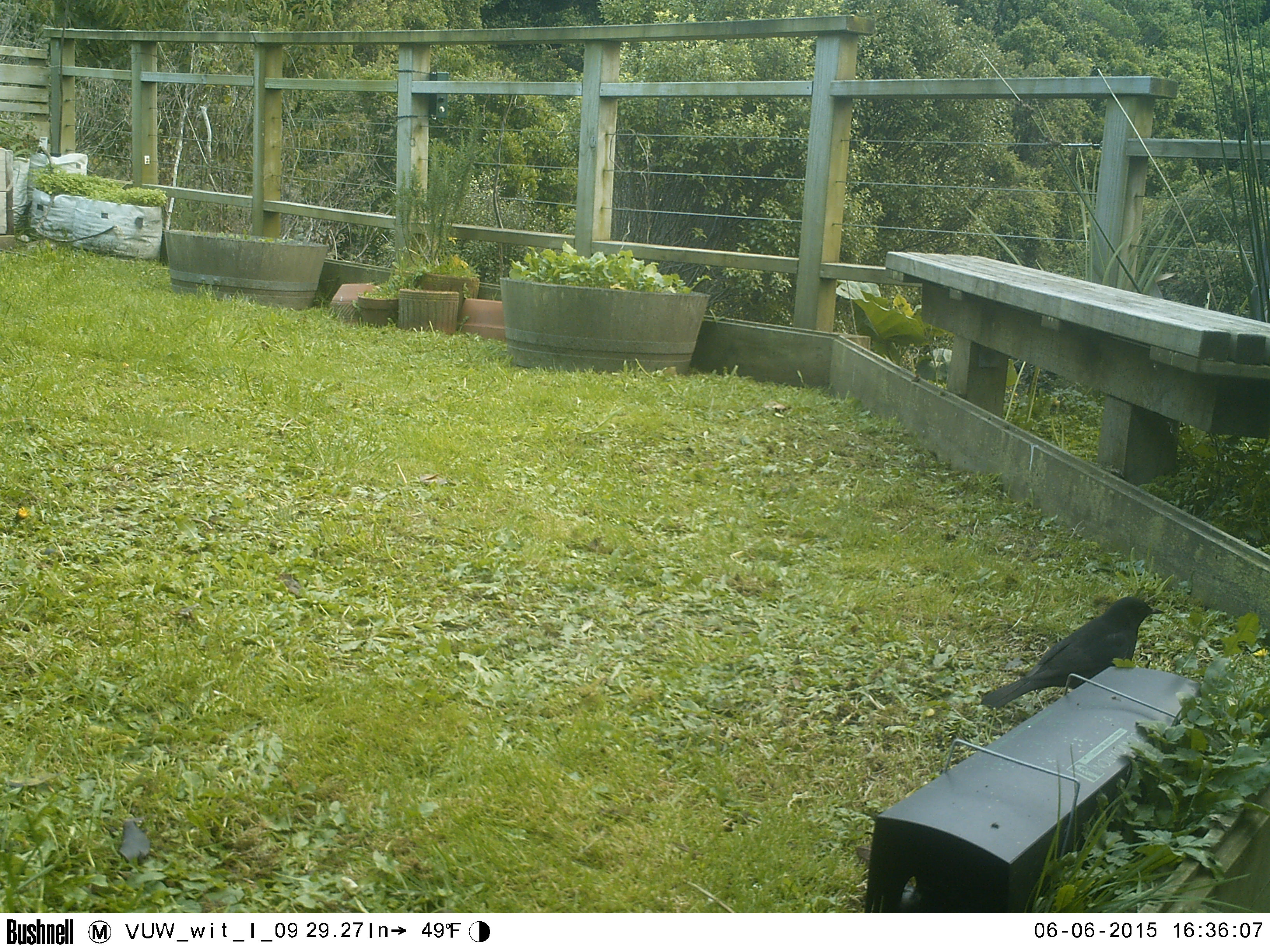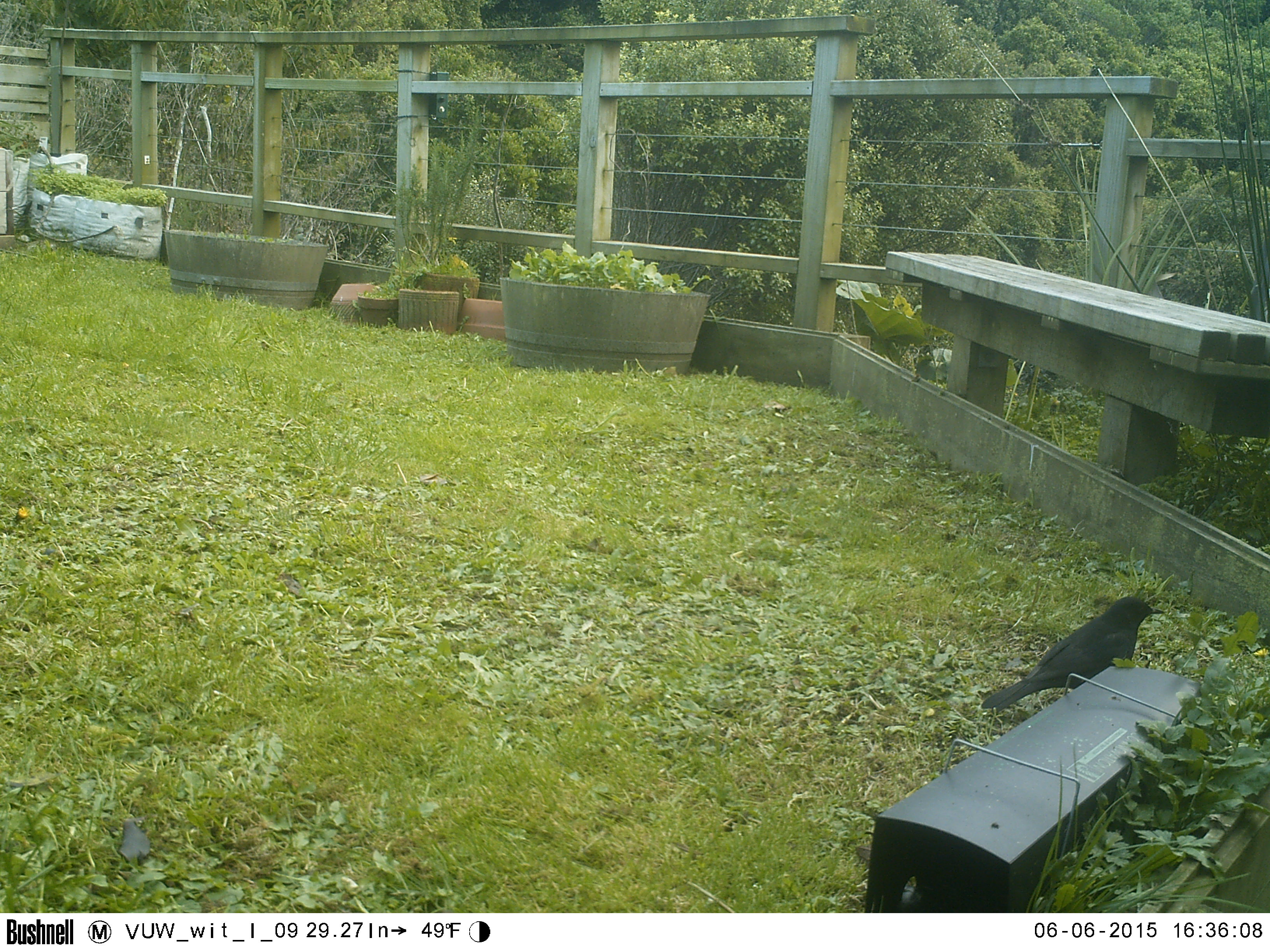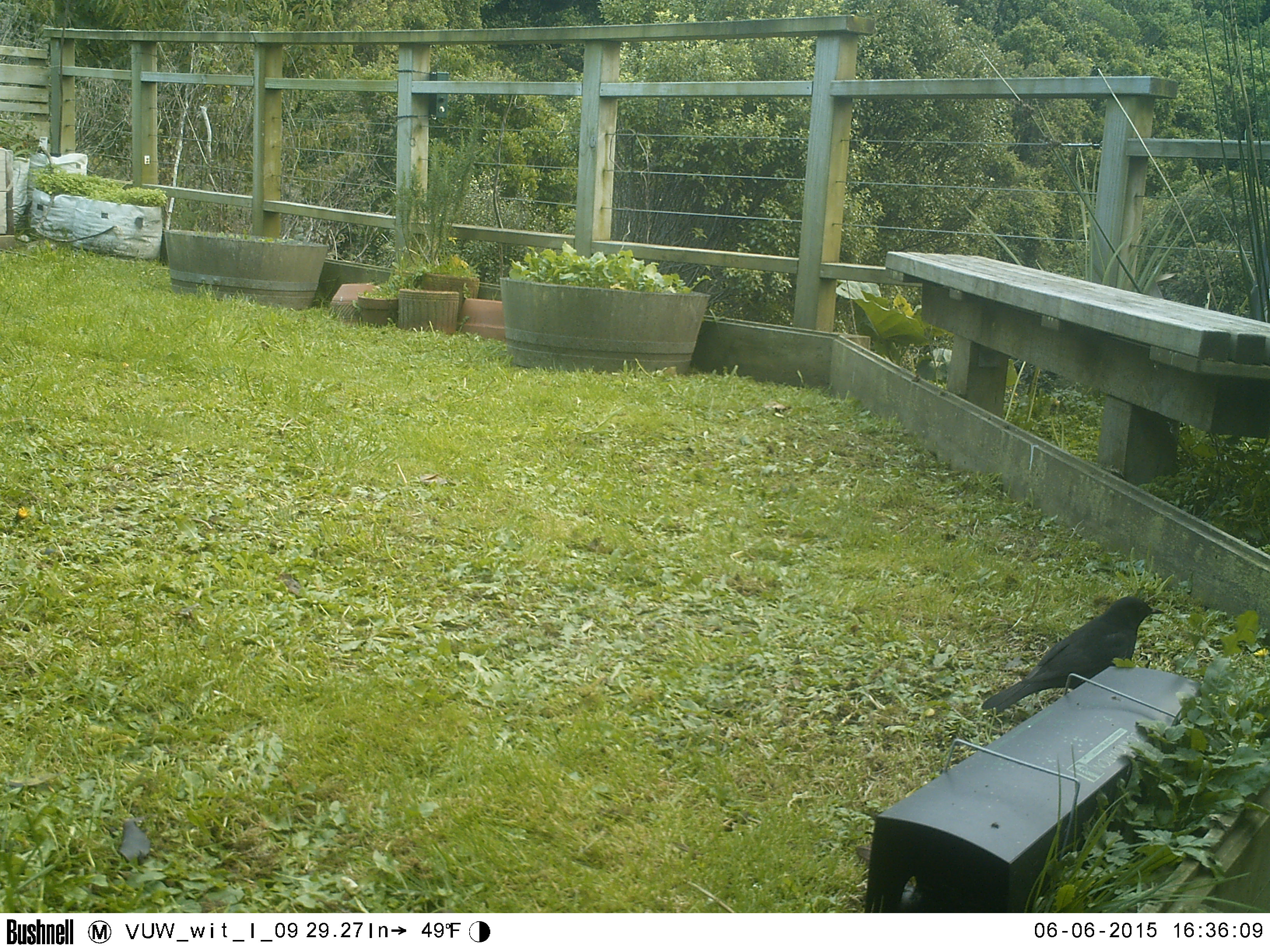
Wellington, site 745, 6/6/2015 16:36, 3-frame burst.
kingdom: Animalia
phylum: Chordata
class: Aves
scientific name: Aves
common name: bird